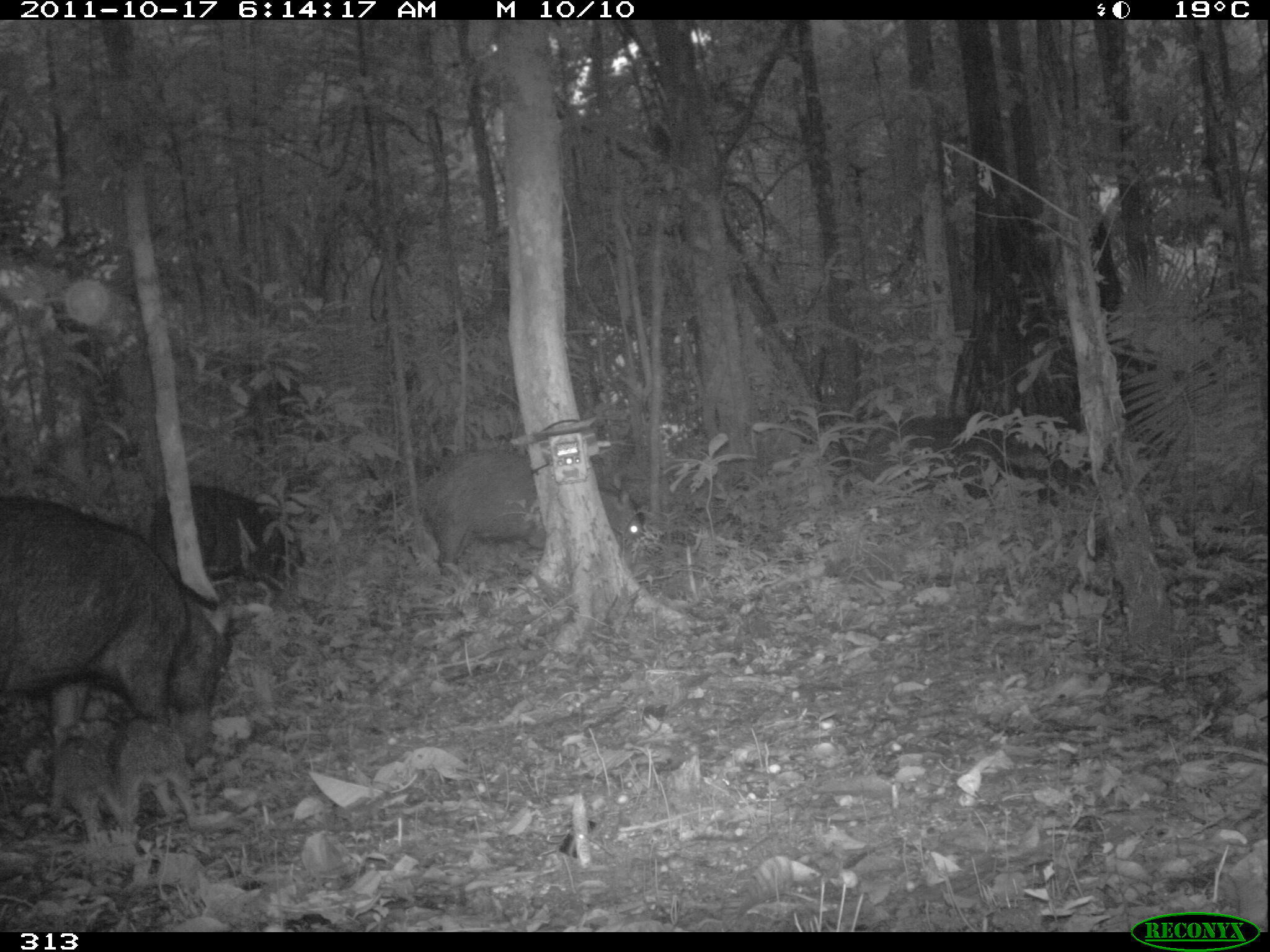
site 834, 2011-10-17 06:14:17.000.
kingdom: Animalia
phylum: Chordata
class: Mammalia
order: Artiodactyla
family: Tayassuidae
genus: Tayassu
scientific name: Tayassu pecari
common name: white-lipped peccary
Tayassu pecari (white-lipped peccary).